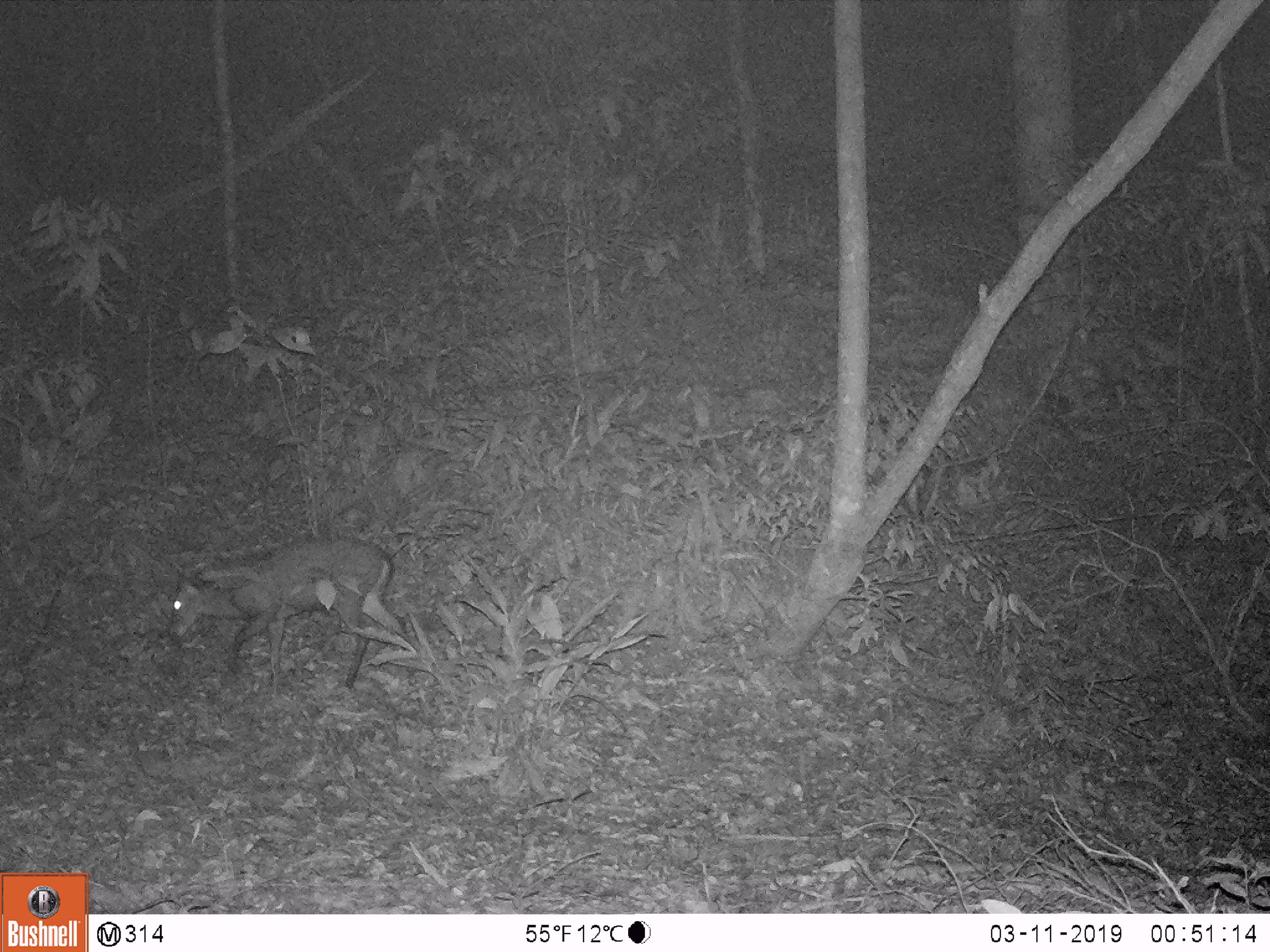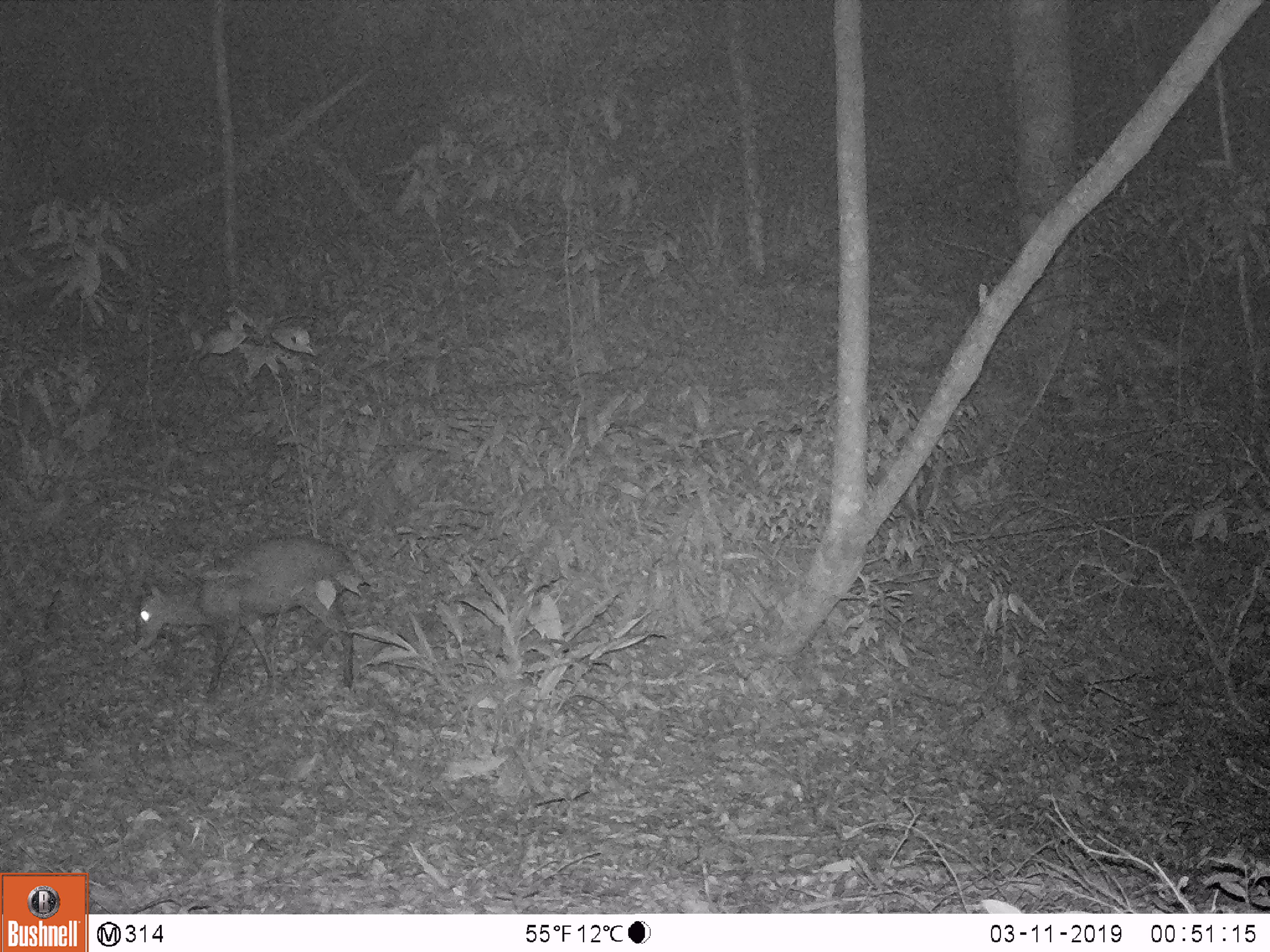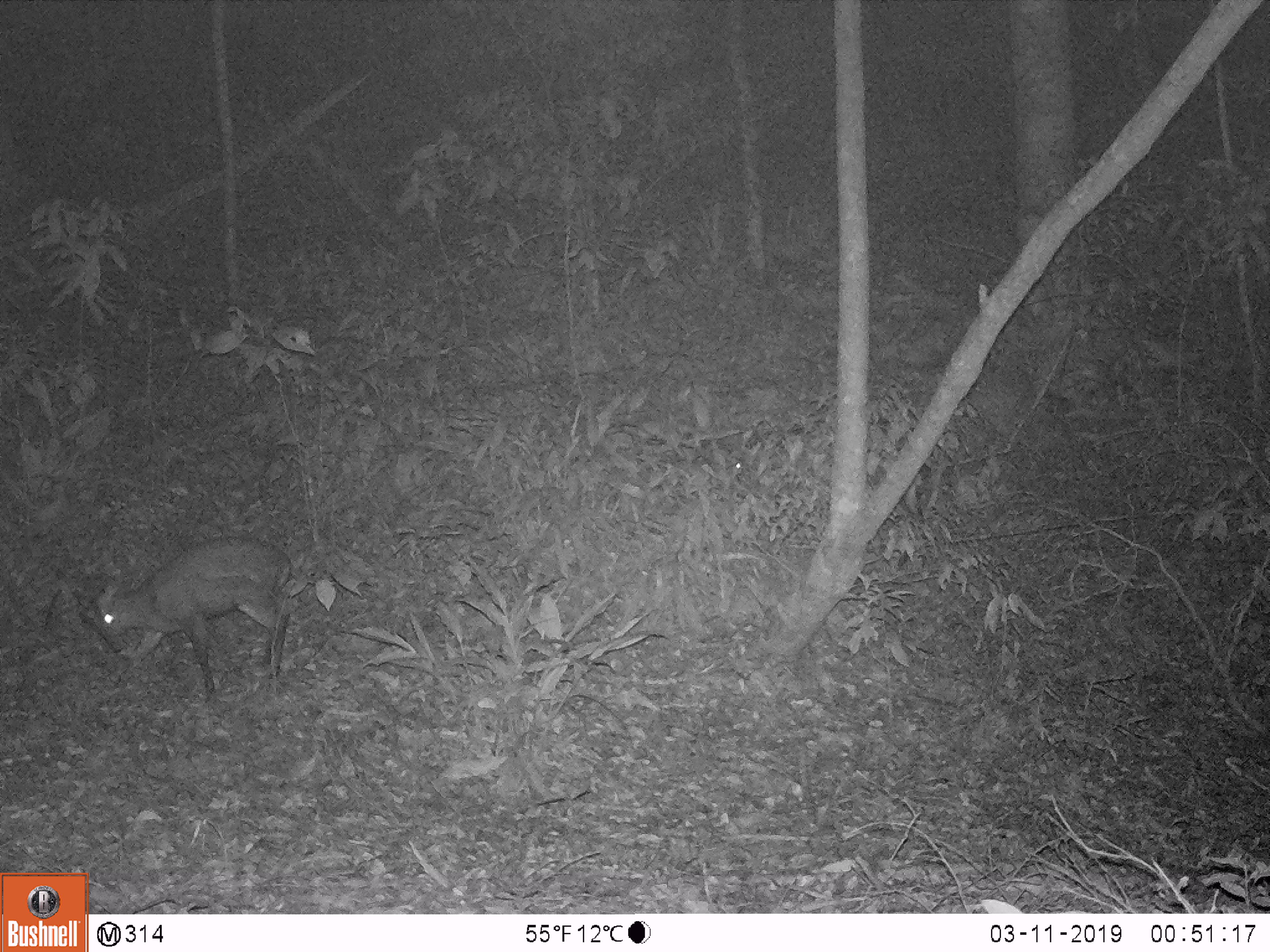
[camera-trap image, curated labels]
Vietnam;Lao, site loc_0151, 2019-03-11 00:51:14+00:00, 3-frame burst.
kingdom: Animalia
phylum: Chordata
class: Mammalia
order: Artiodactyla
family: Cervidae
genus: Muntiacus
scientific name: Muntiacus rooseveltorum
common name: roosevelt's muntjac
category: roosevelts muntjac group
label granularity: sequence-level